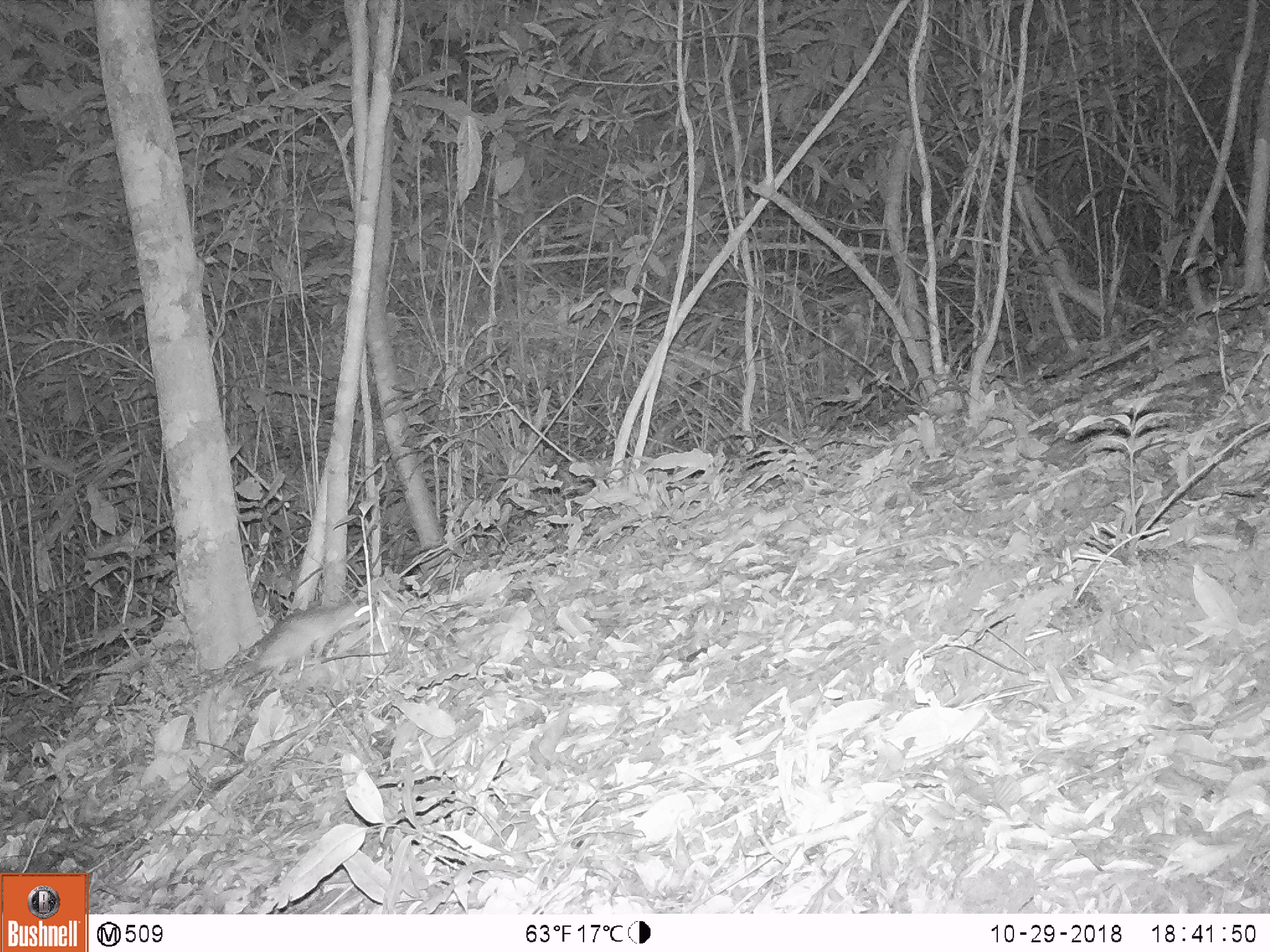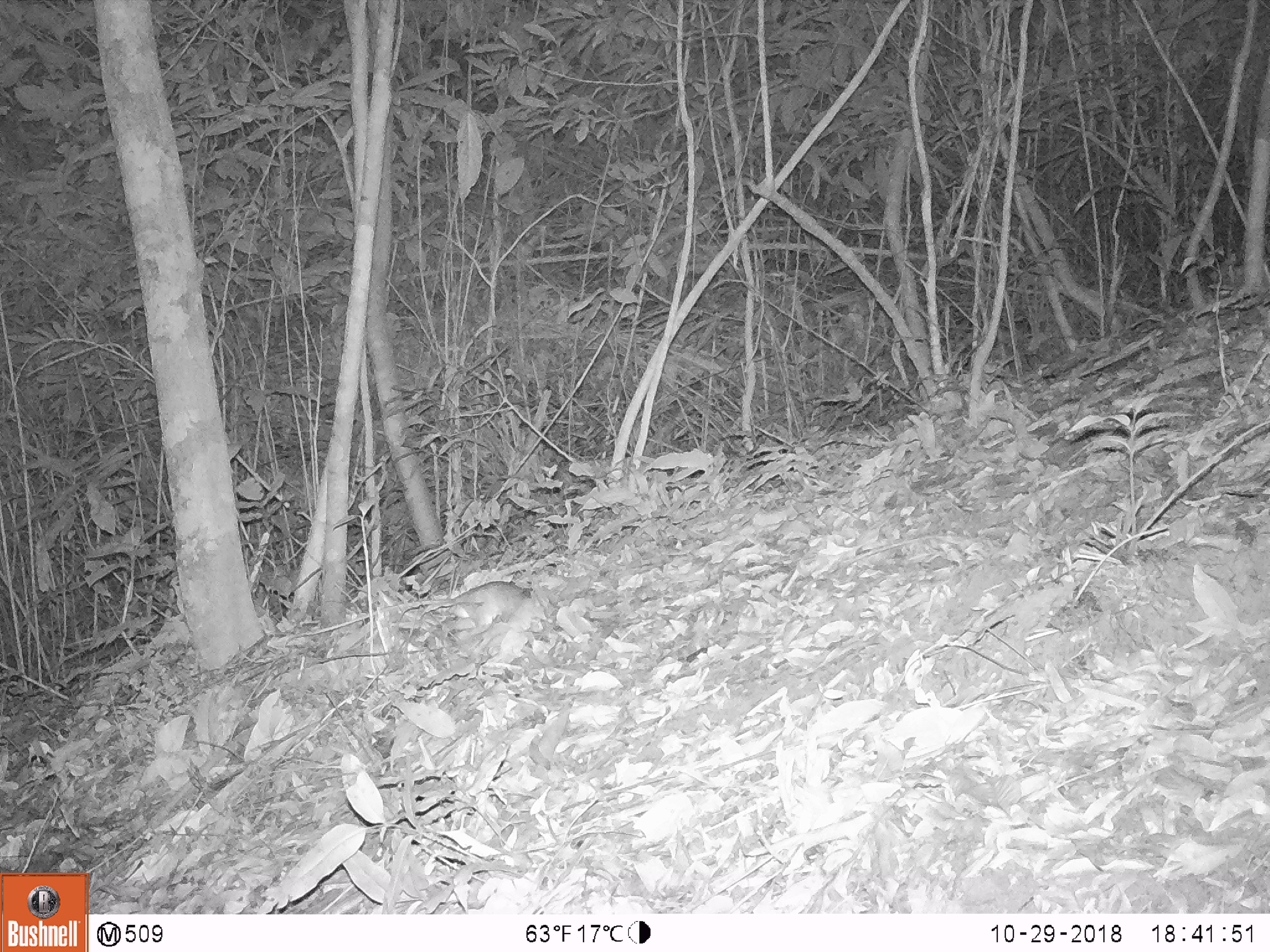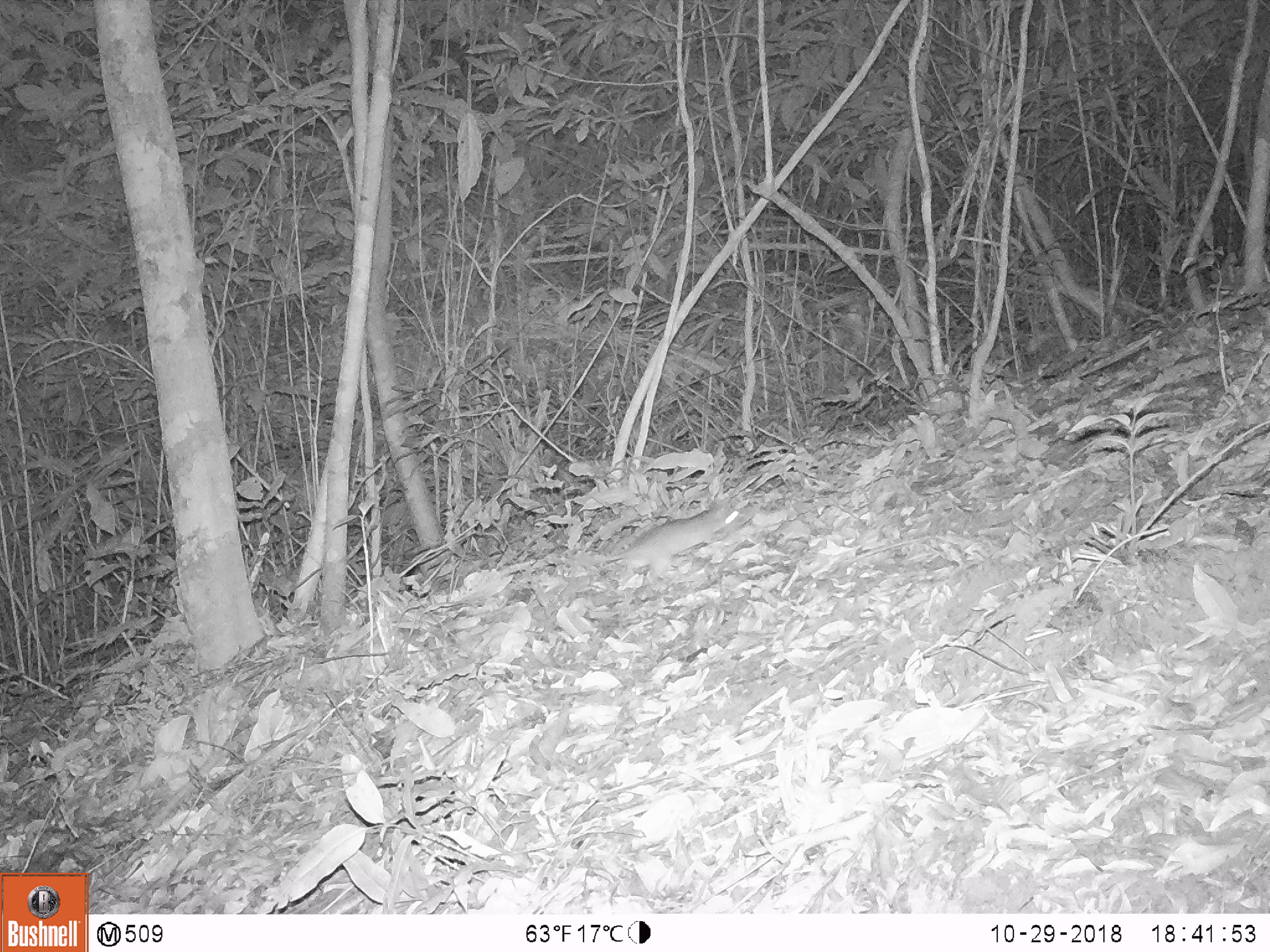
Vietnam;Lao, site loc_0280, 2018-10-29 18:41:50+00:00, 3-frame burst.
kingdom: Animalia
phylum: Chordata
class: Mammalia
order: Rodentia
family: Muridae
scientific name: Muridae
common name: old-world mice and rats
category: unidentified murid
Unidentified murid (old-world mice and rats) (Muridae). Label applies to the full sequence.